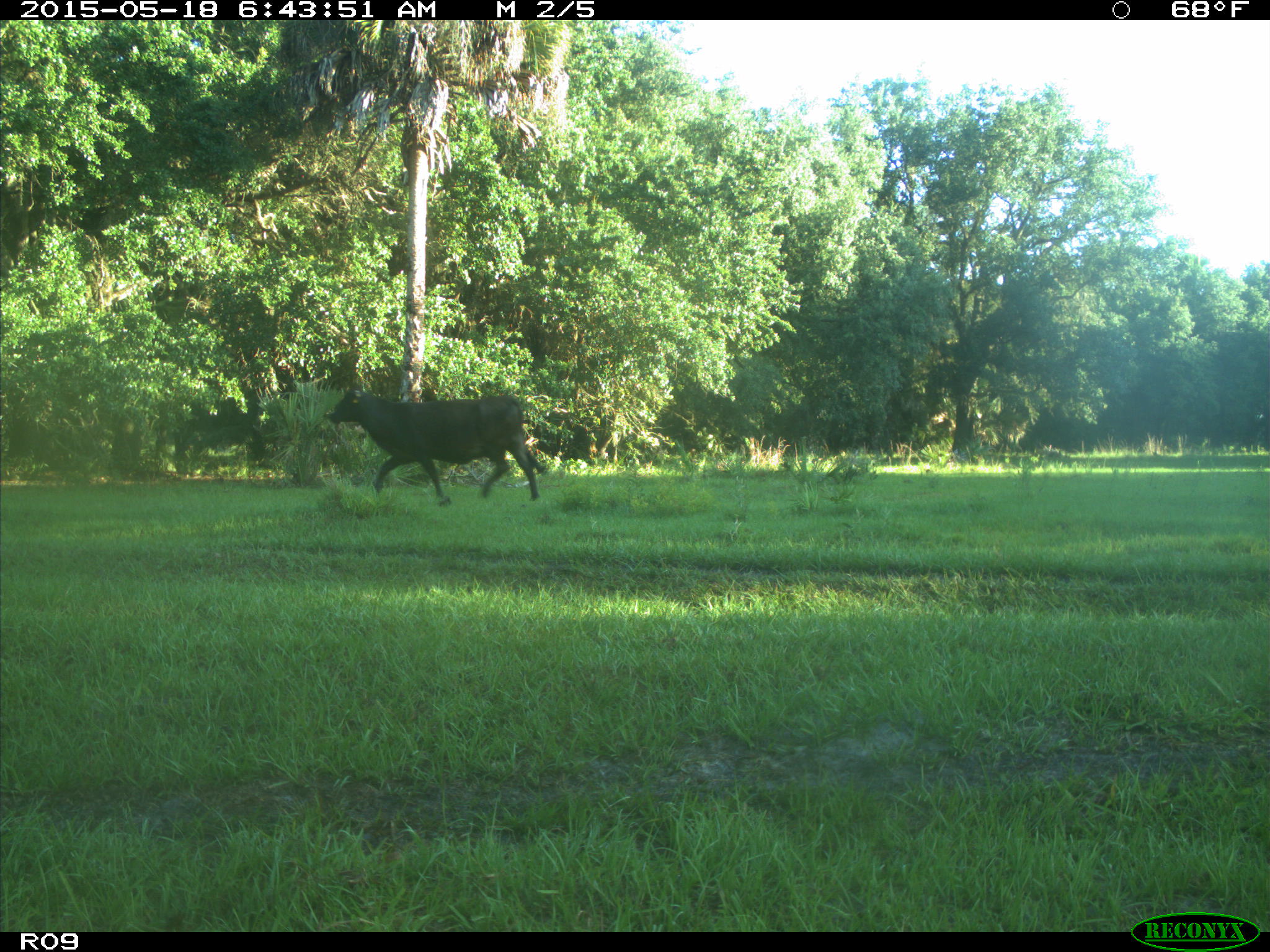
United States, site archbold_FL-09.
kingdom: Animalia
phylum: Chordata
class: Mammalia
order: Artiodactyla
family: Bovidae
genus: Bos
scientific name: Bos taurus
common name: domestic cow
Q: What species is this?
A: Bos taurus (domestic cow).